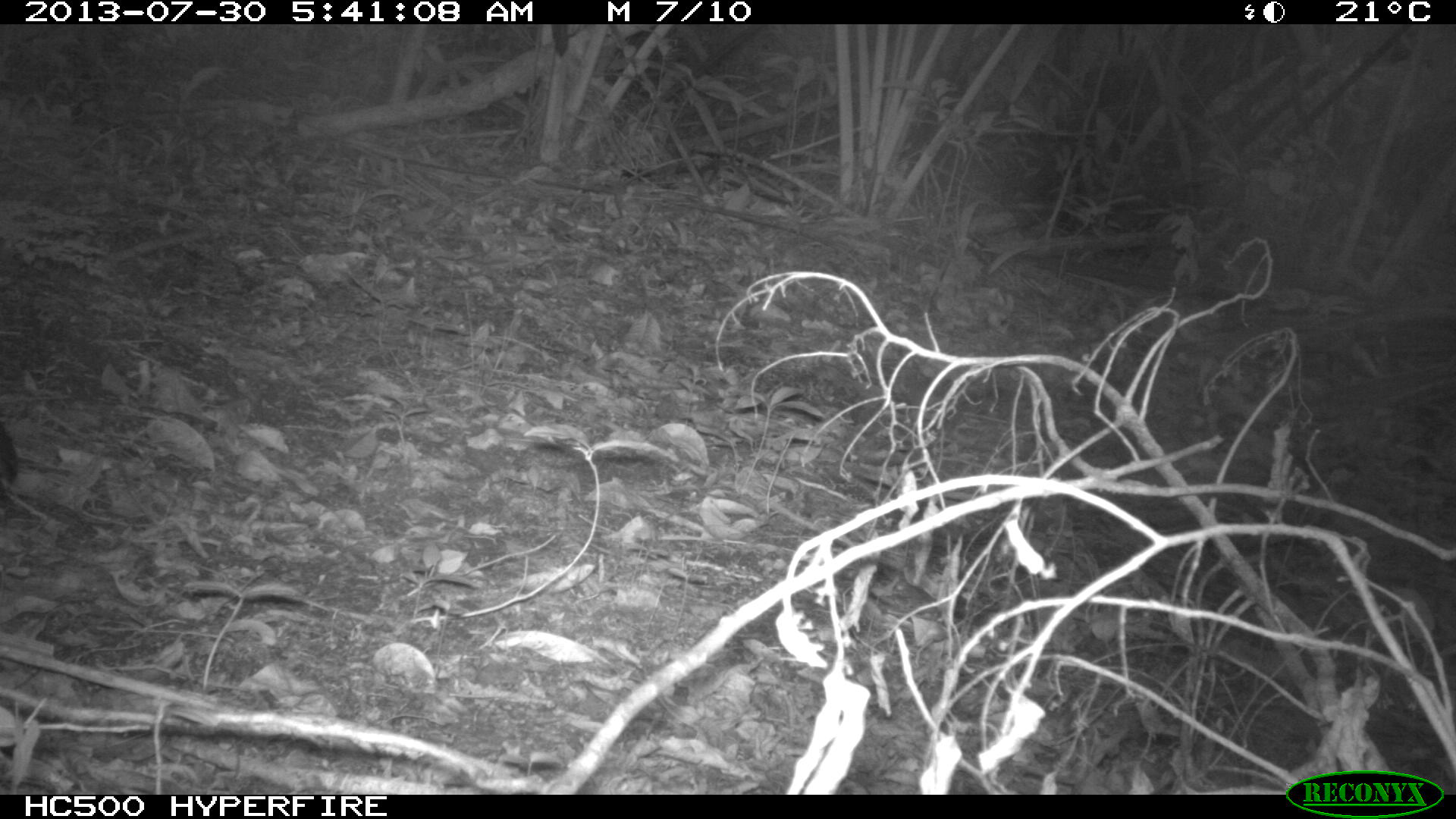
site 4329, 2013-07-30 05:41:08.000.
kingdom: Animalia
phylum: Chordata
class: Aves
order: Columbiformes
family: Columbidae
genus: Leptotila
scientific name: Leptotila plumbeiceps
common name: gray-headed dove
Leptotila plumbeiceps (gray-headed dove), count 1.